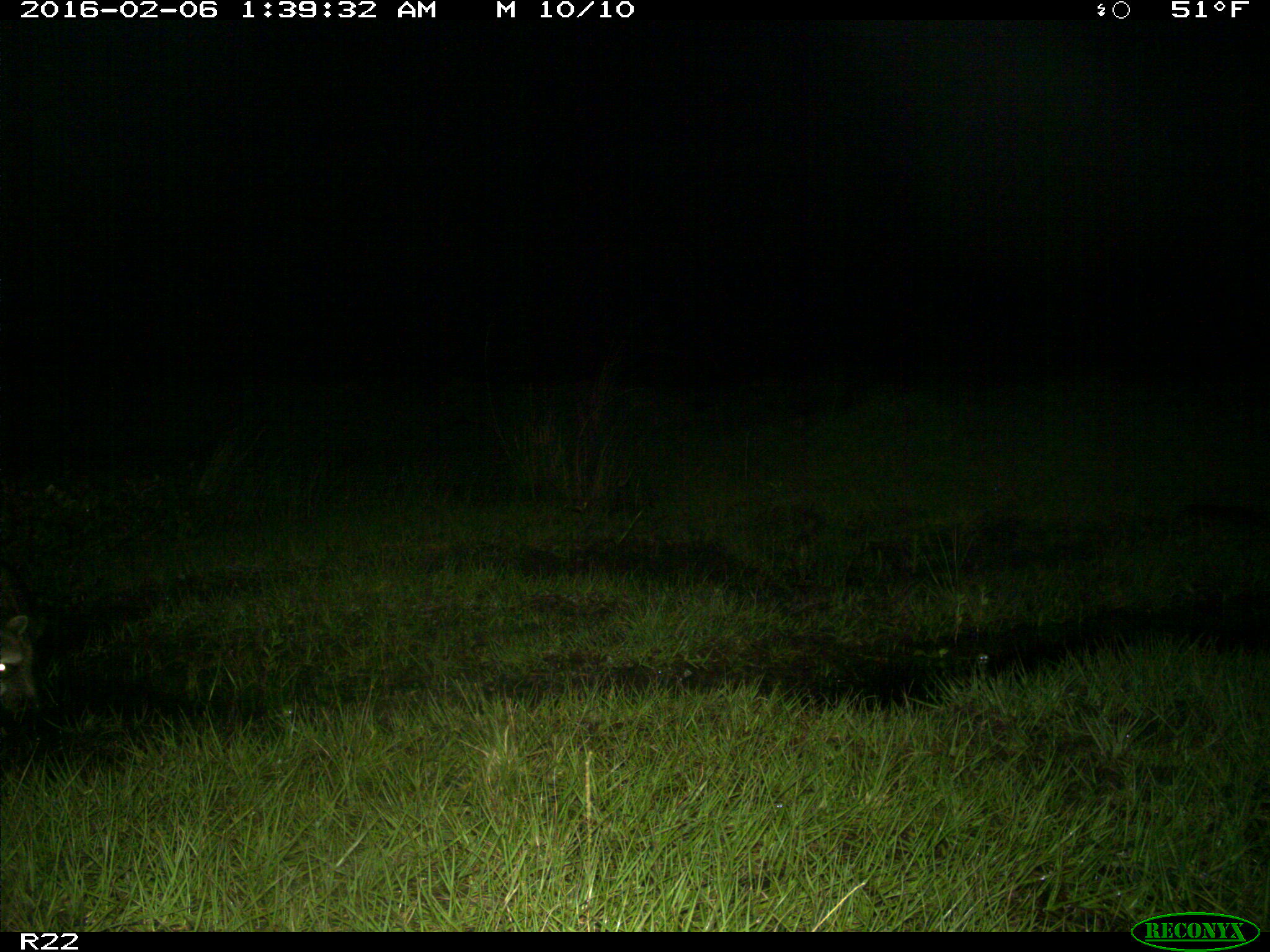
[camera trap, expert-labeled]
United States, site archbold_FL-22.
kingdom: Animalia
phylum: Chordata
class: Mammalia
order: Carnivora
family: Procyonidae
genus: Procyon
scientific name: Procyon lotor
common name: common raccoon